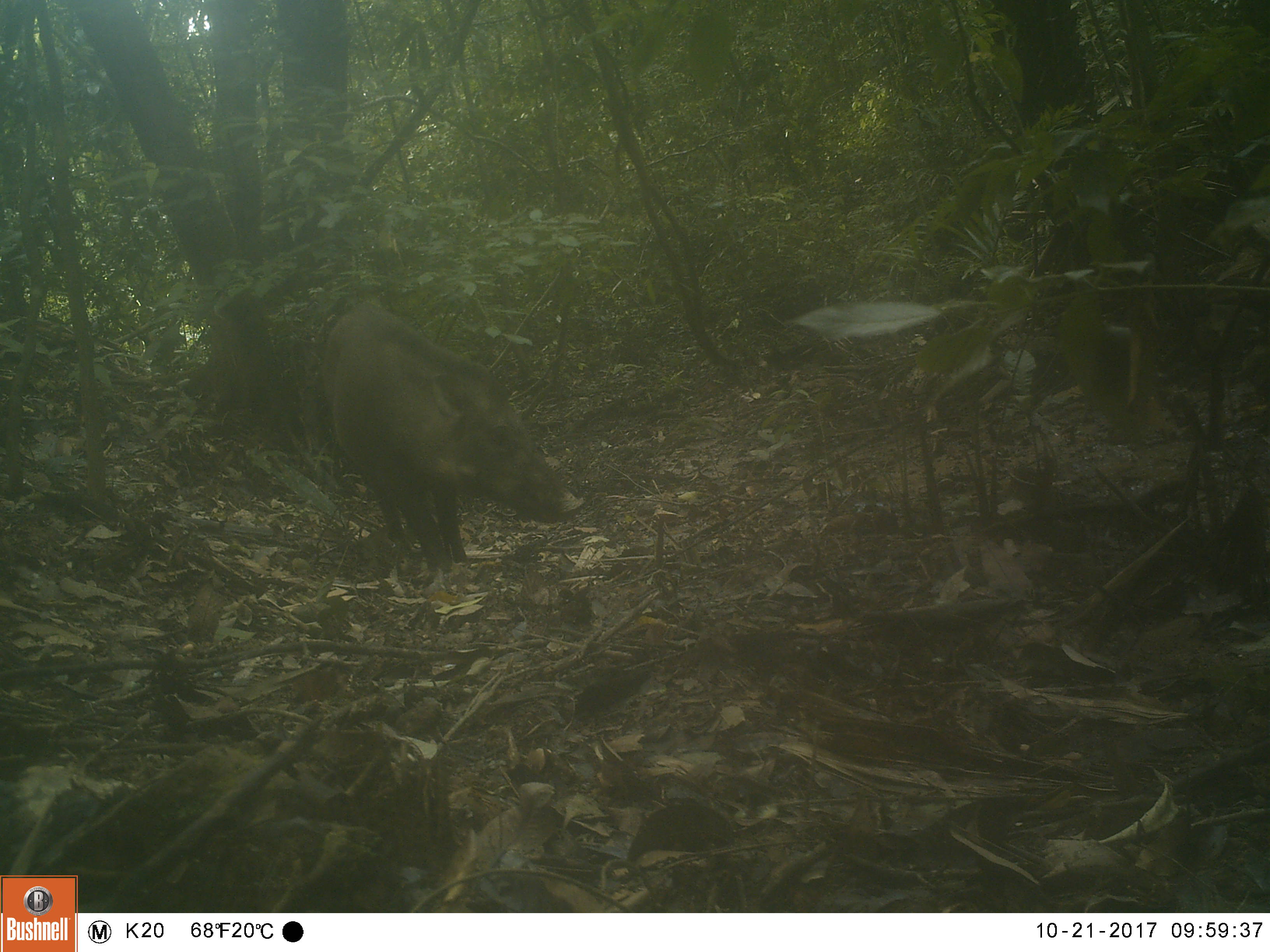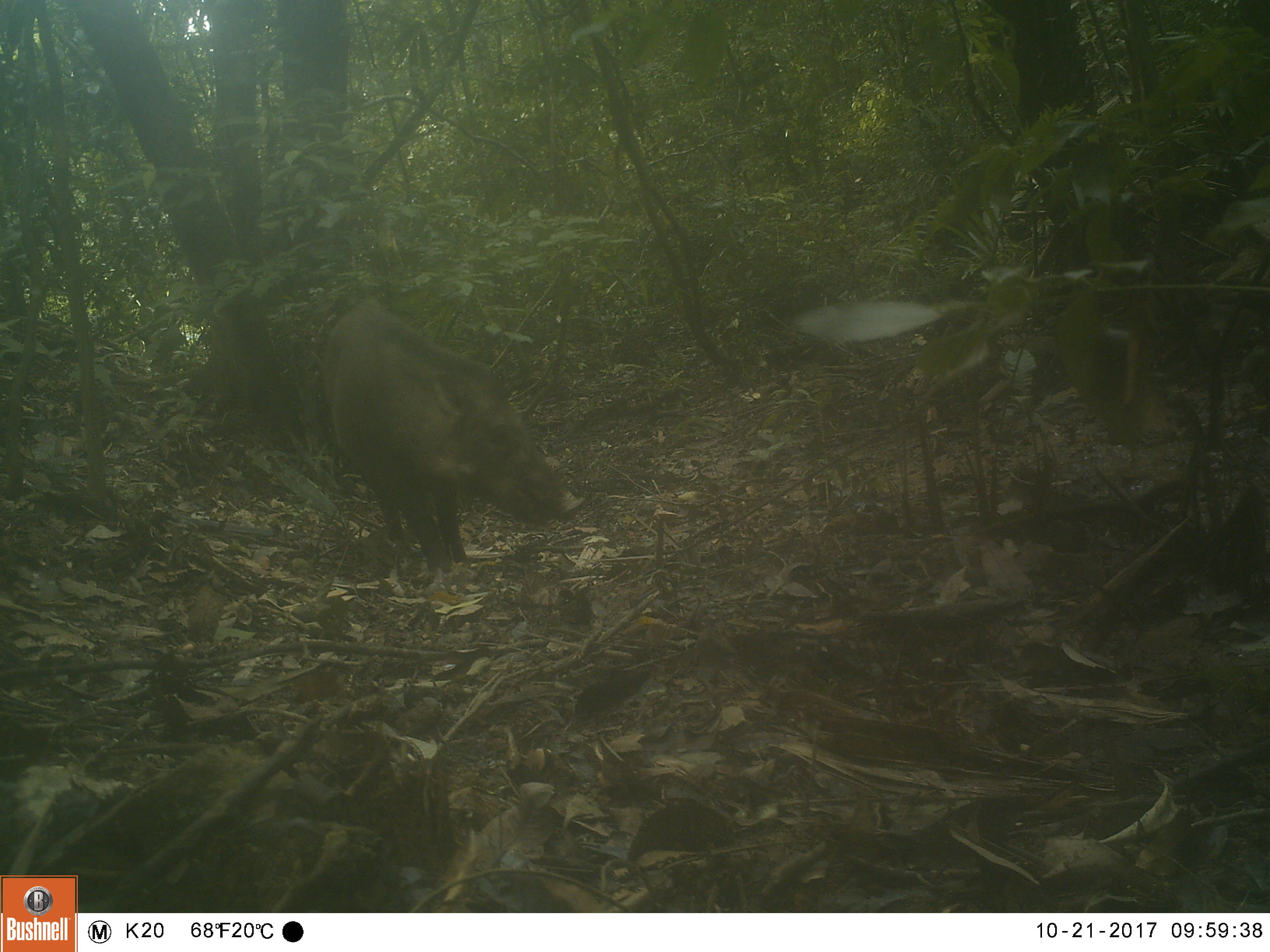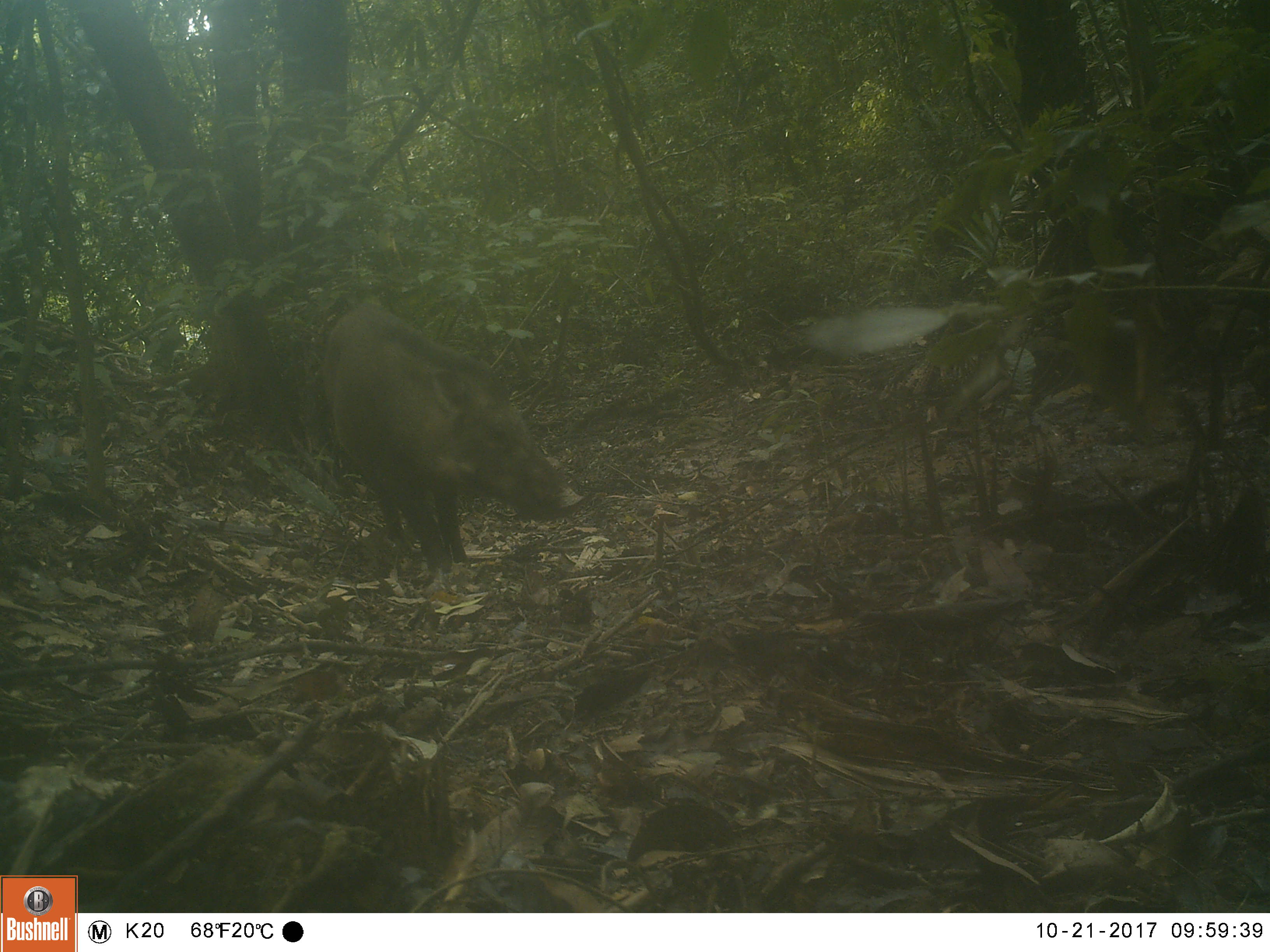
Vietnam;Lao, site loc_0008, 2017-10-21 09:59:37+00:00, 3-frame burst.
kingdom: Animalia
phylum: Chordata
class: Mammalia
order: Artiodactyla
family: Suidae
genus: Sus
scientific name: Sus scrofa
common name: eurasian wild pig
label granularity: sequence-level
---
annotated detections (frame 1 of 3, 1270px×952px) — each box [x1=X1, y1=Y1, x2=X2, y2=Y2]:
eurasian wild pig: [x1=321, y1=298, x2=584, y2=571]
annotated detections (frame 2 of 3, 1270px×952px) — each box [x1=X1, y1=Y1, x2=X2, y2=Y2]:
eurasian wild pig: [x1=321, y1=301, x2=584, y2=575]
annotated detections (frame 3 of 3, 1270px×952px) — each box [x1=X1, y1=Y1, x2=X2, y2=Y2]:
eurasian wild pig: [x1=322, y1=302, x2=584, y2=578]